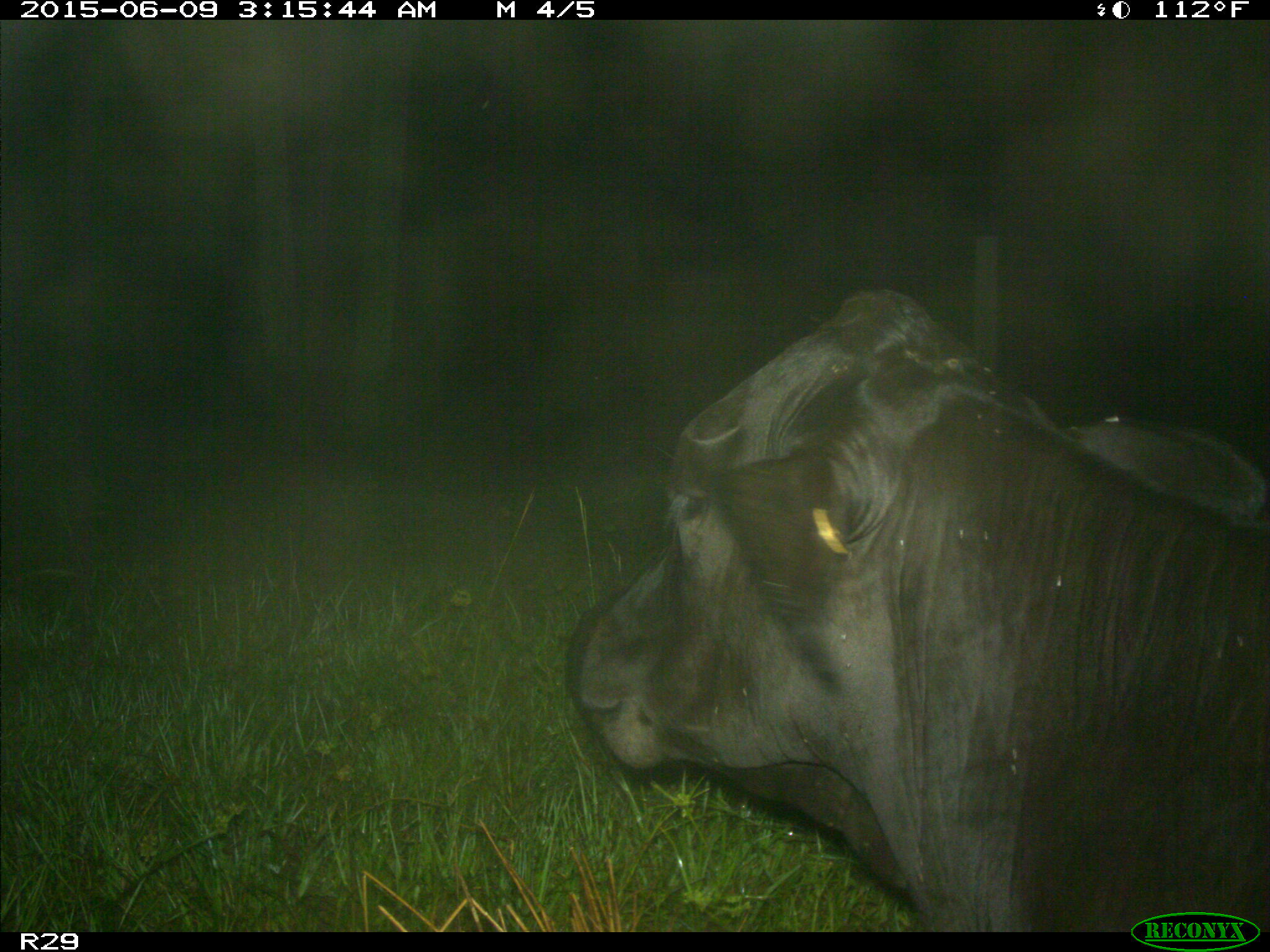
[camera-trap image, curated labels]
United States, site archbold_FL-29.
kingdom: Animalia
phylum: Chordata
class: Mammalia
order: Artiodactyla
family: Bovidae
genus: Bos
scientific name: Bos taurus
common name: domestic cow